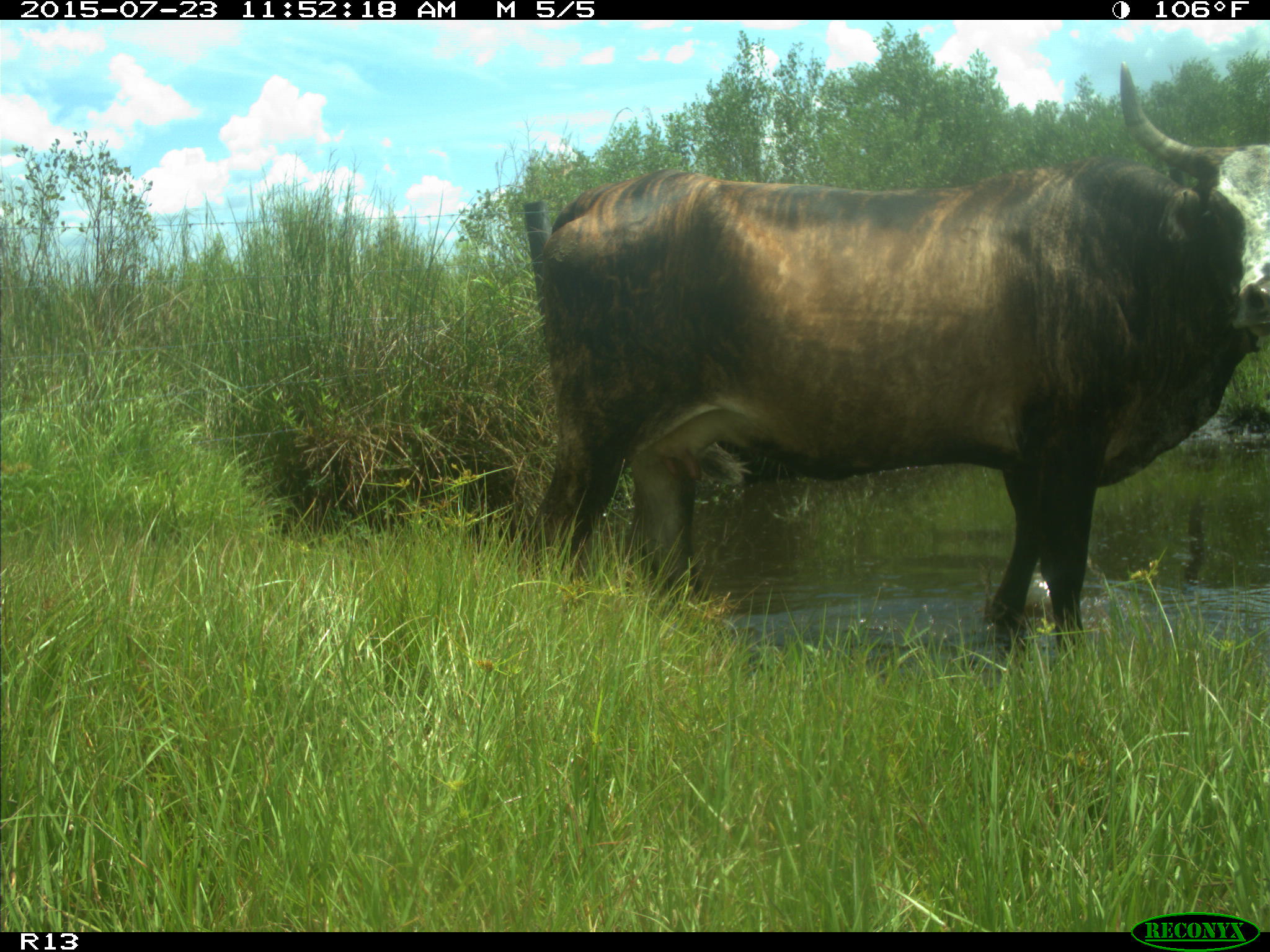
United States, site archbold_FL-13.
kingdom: Animalia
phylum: Chordata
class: Mammalia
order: Artiodactyla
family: Bovidae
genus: Bos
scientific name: Bos taurus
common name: domestic cow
Bos taurus (domestic cow).